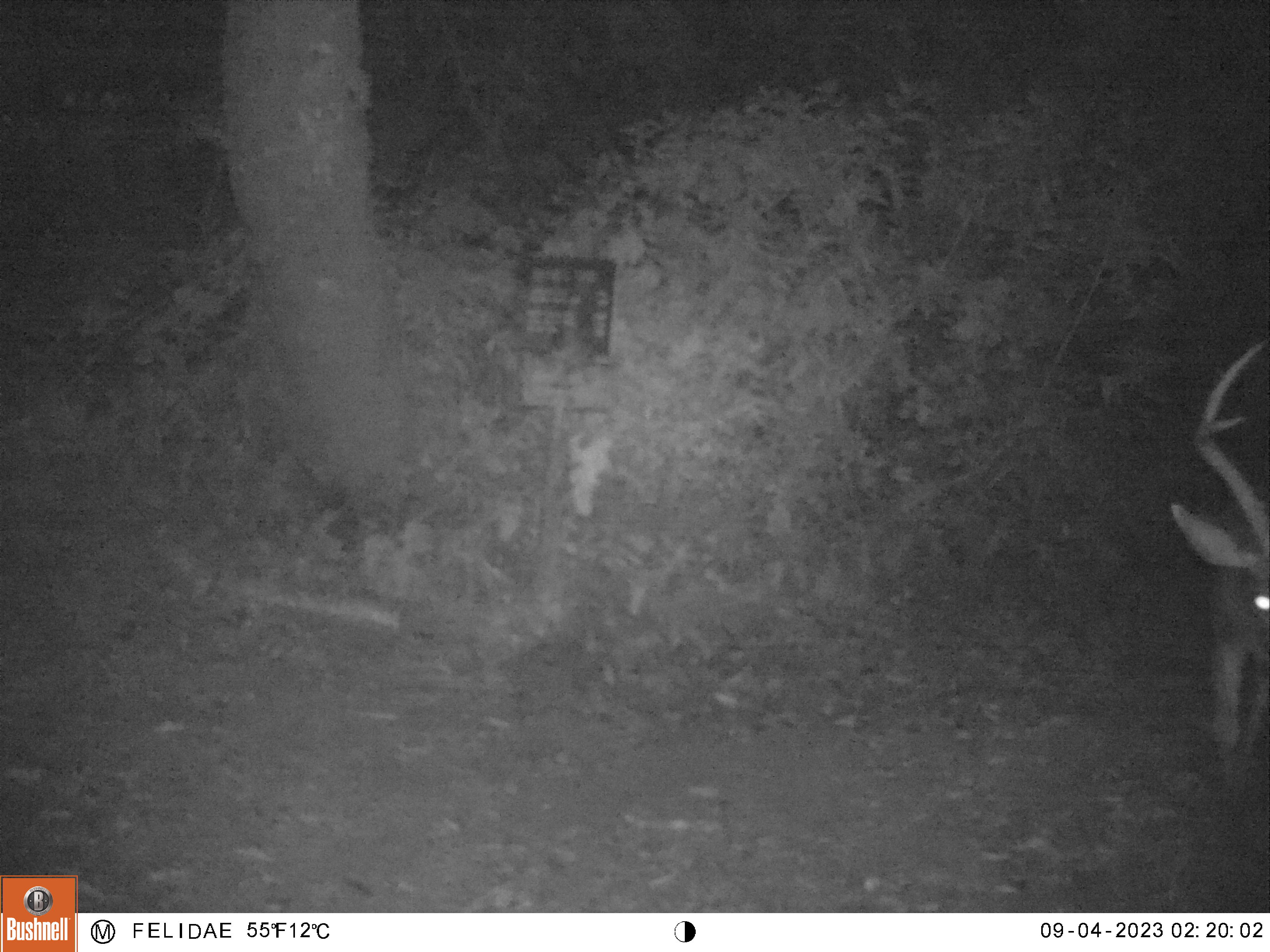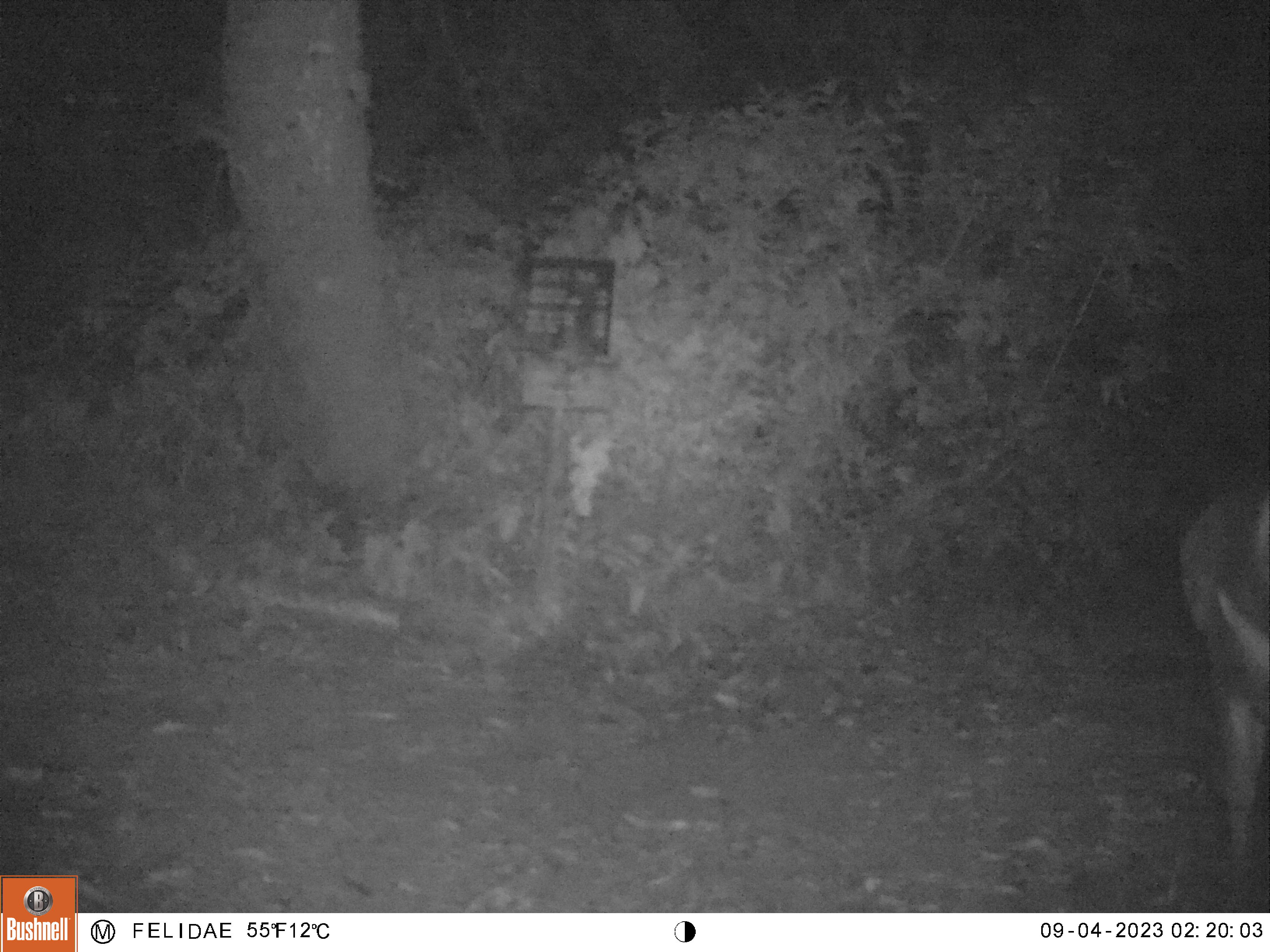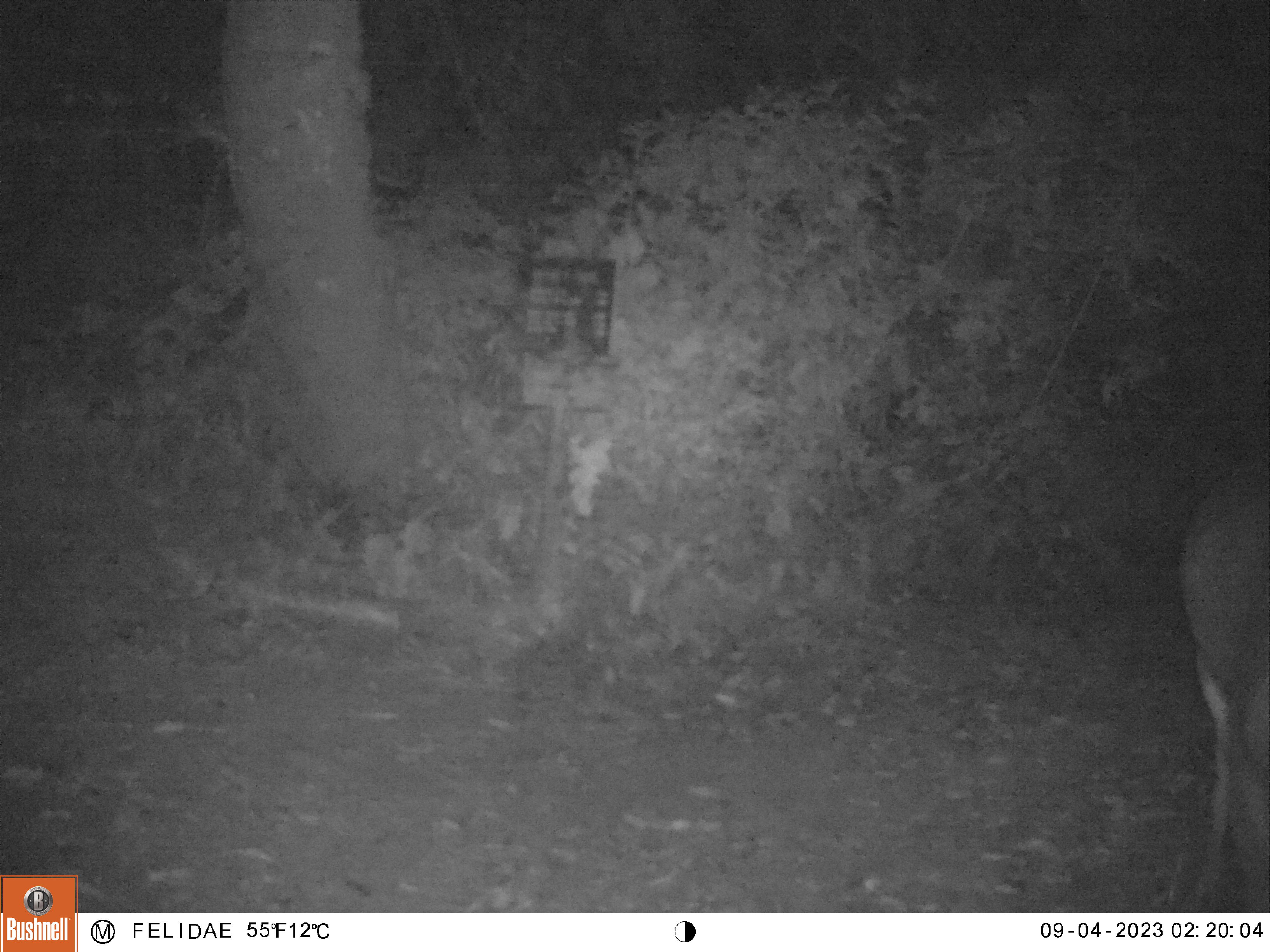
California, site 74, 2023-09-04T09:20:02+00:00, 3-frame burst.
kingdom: Animalia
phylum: Chordata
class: Mammalia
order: Artiodactyla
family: Cervidae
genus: Odocoileus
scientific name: Odocoileus hemionus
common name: mule deer